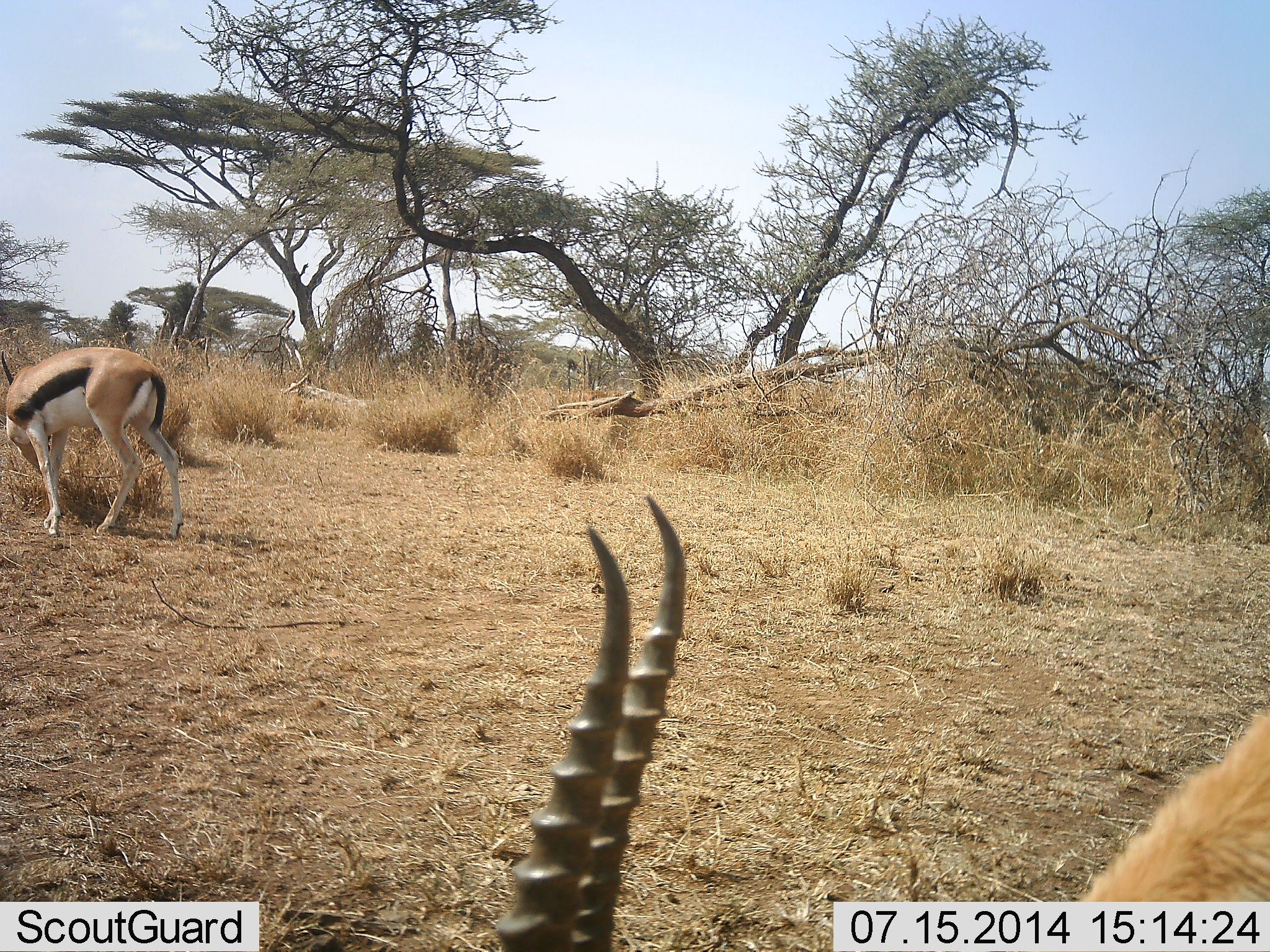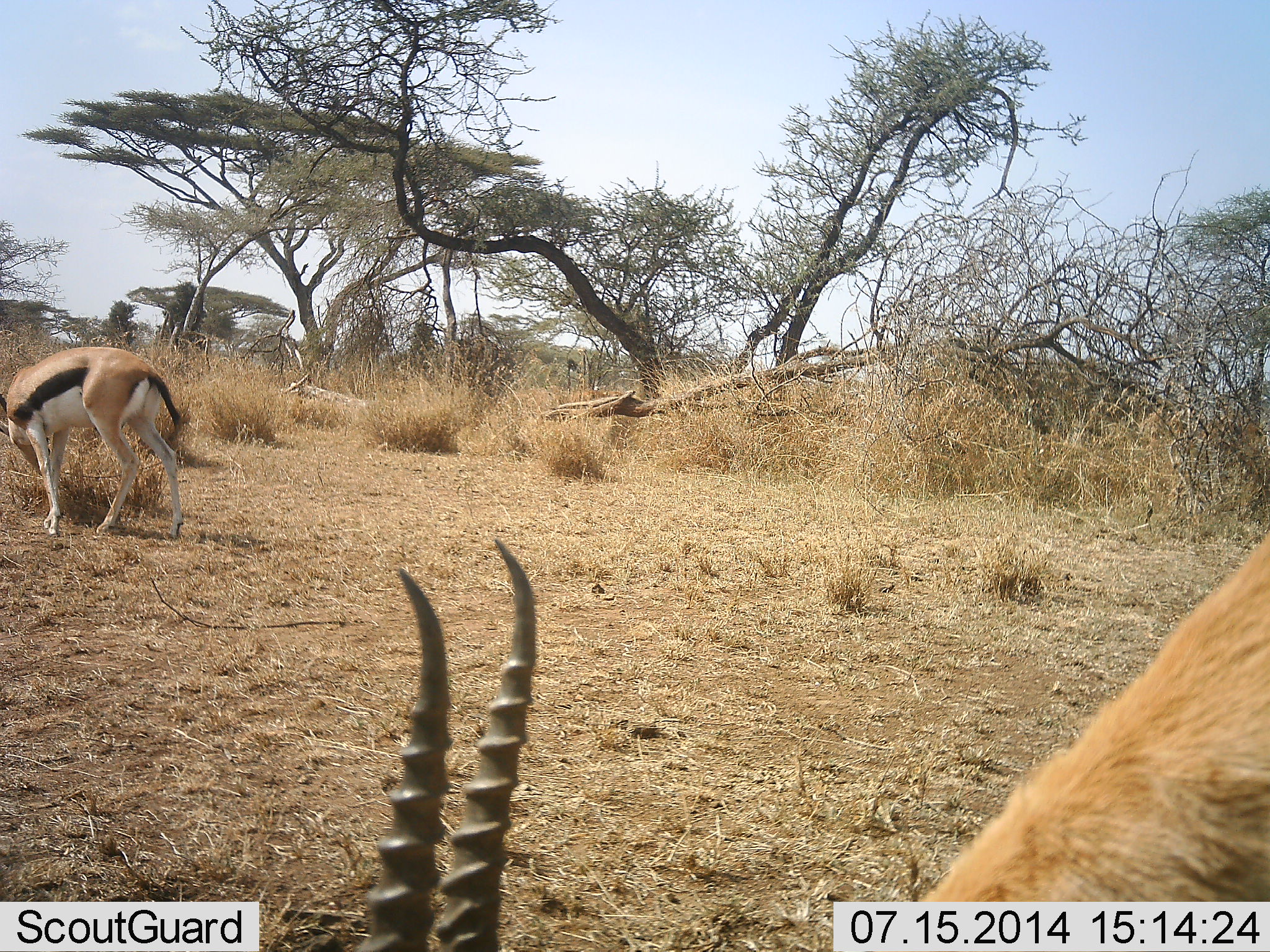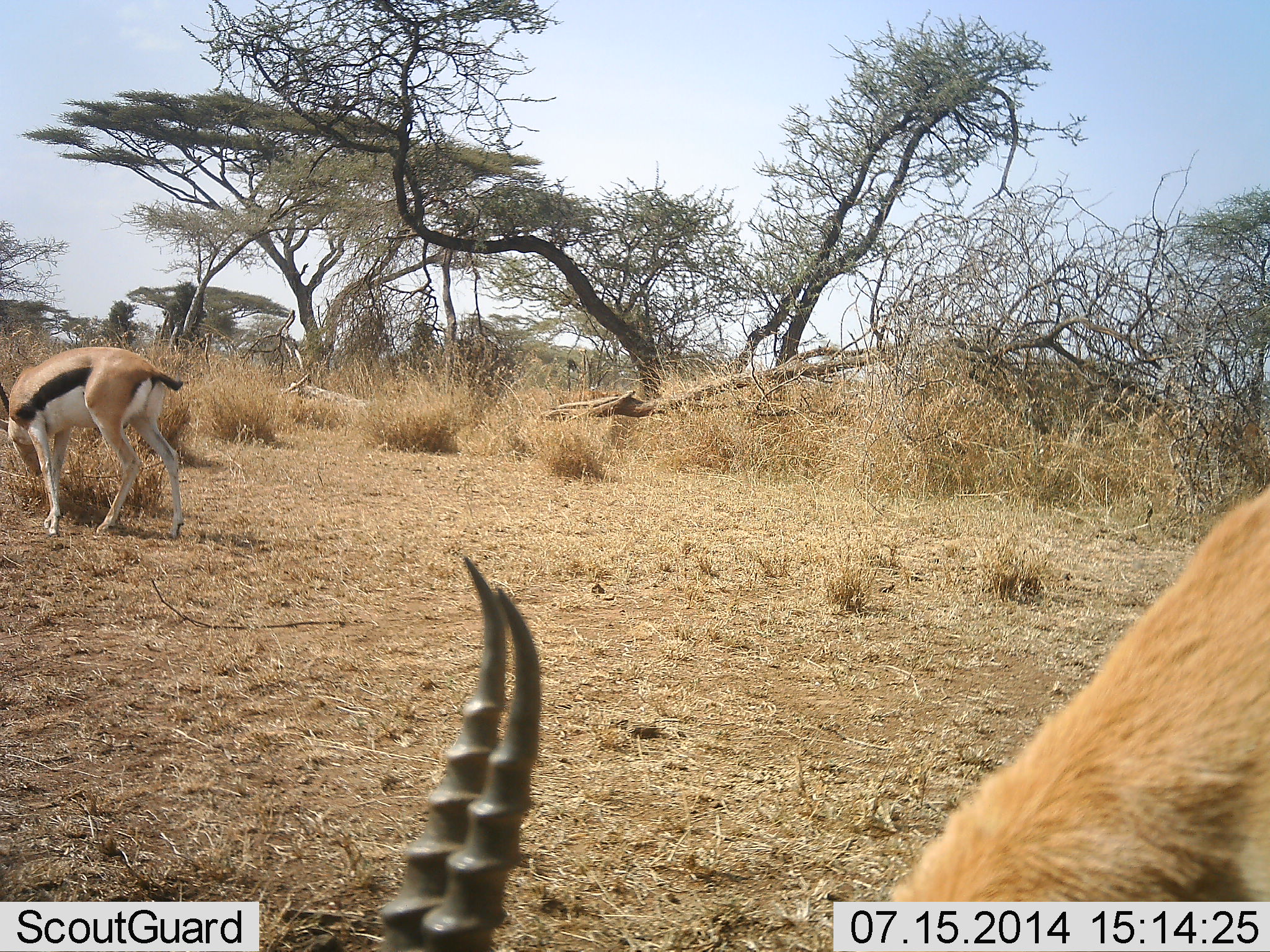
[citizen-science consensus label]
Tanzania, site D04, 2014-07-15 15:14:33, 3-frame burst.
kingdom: Animalia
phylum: Chordata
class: Mammalia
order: Artiodactyla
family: Bovidae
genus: Eudorcas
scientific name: Eudorcas thomsonii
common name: thomson's gazelle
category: gazellethomsons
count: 2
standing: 20%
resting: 0%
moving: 0%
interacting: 0%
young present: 0%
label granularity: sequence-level